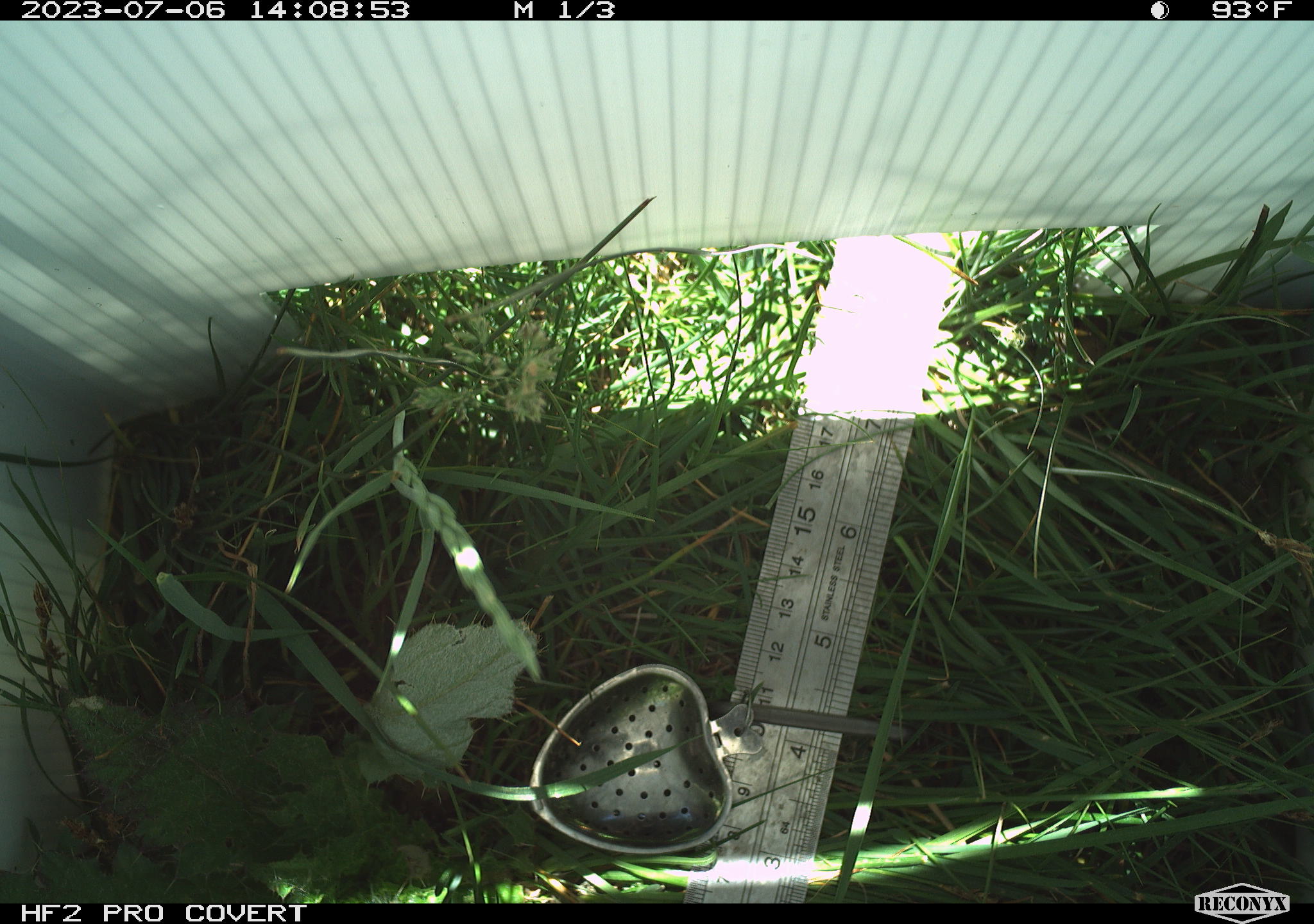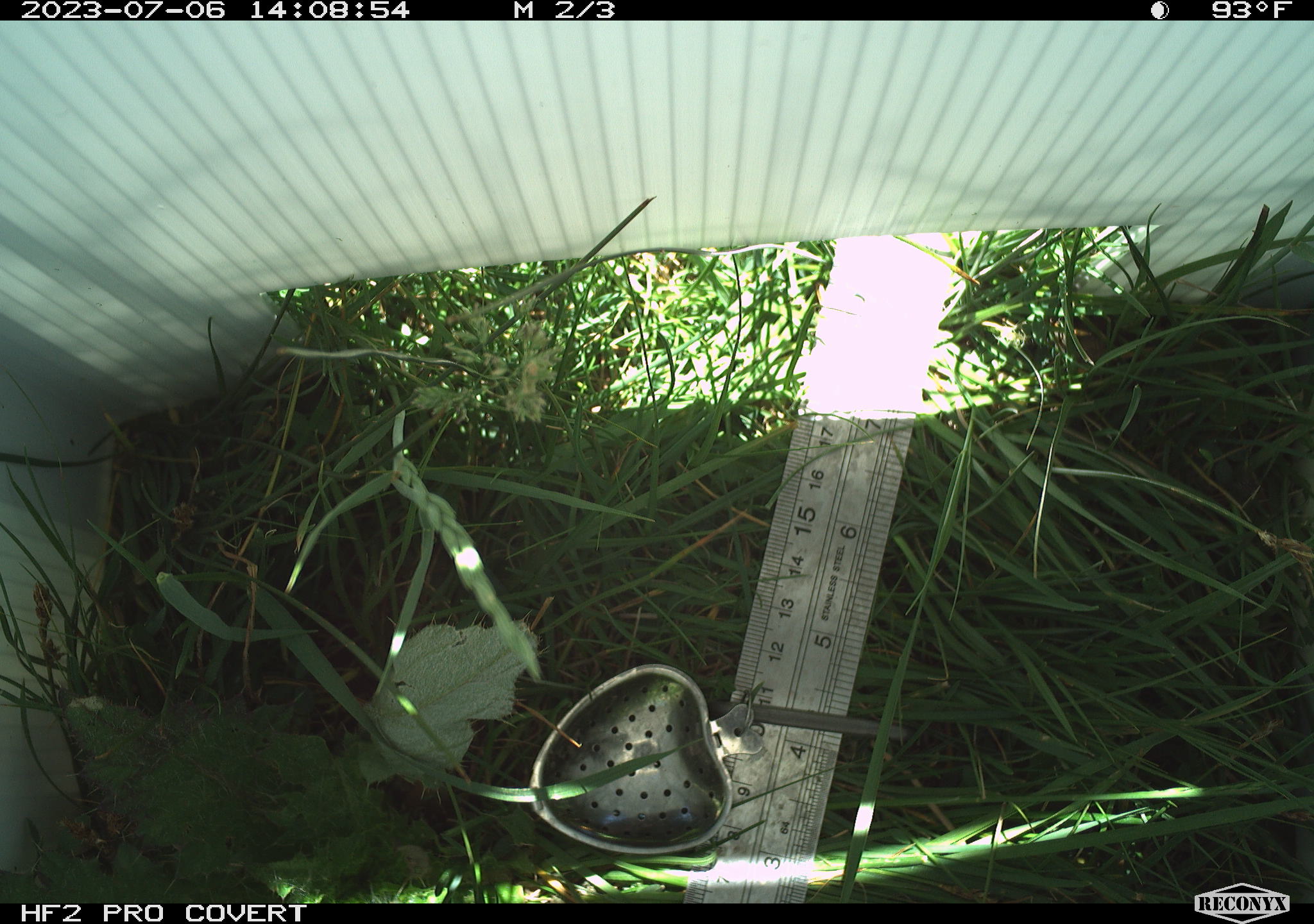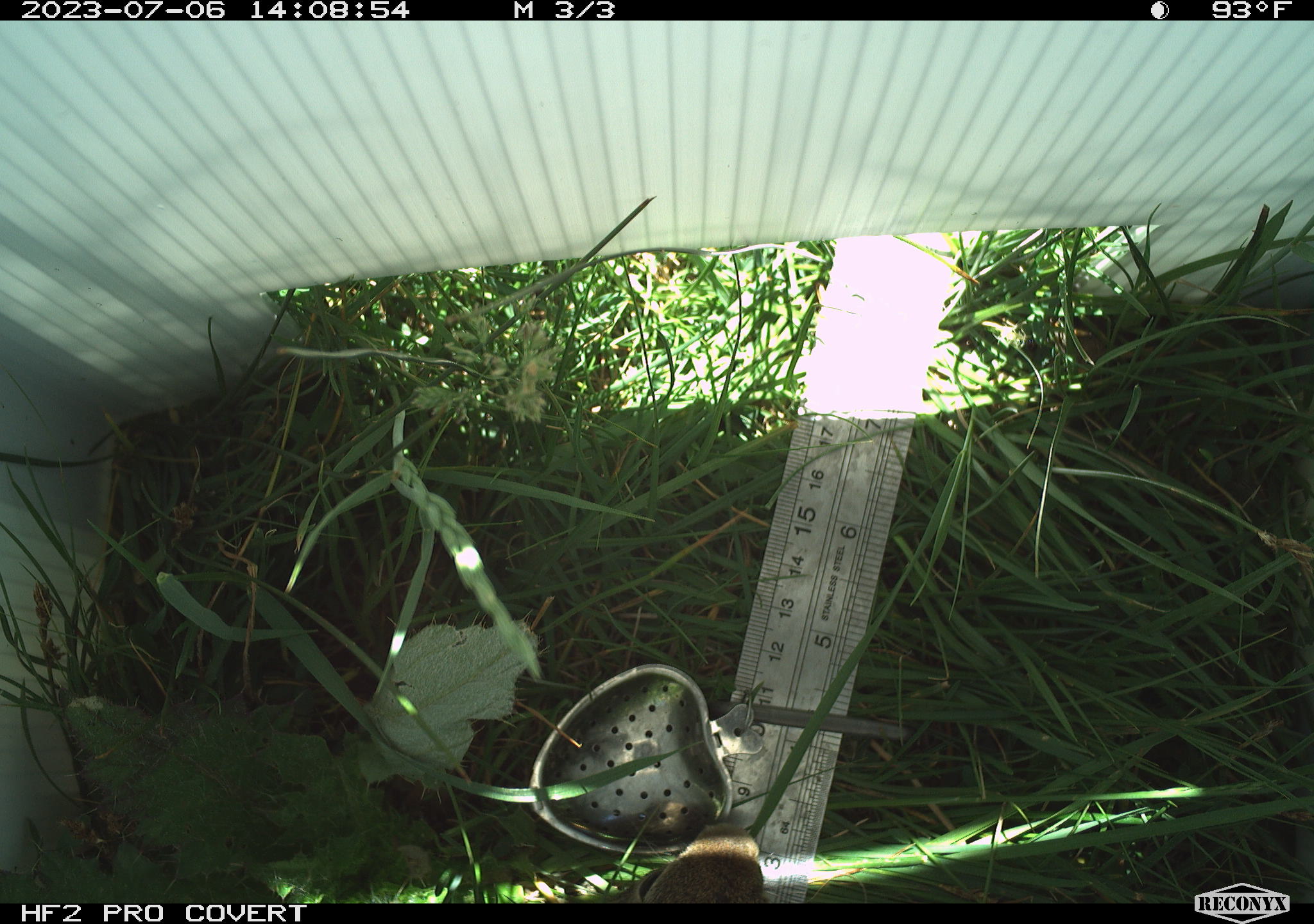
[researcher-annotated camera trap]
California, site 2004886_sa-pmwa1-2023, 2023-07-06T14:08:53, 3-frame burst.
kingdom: Animalia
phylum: Chordata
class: Mammalia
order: Rodentia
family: Sciuridae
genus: Urocitellus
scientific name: Urocitellus beldingi beldingi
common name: belding's ground squirrel